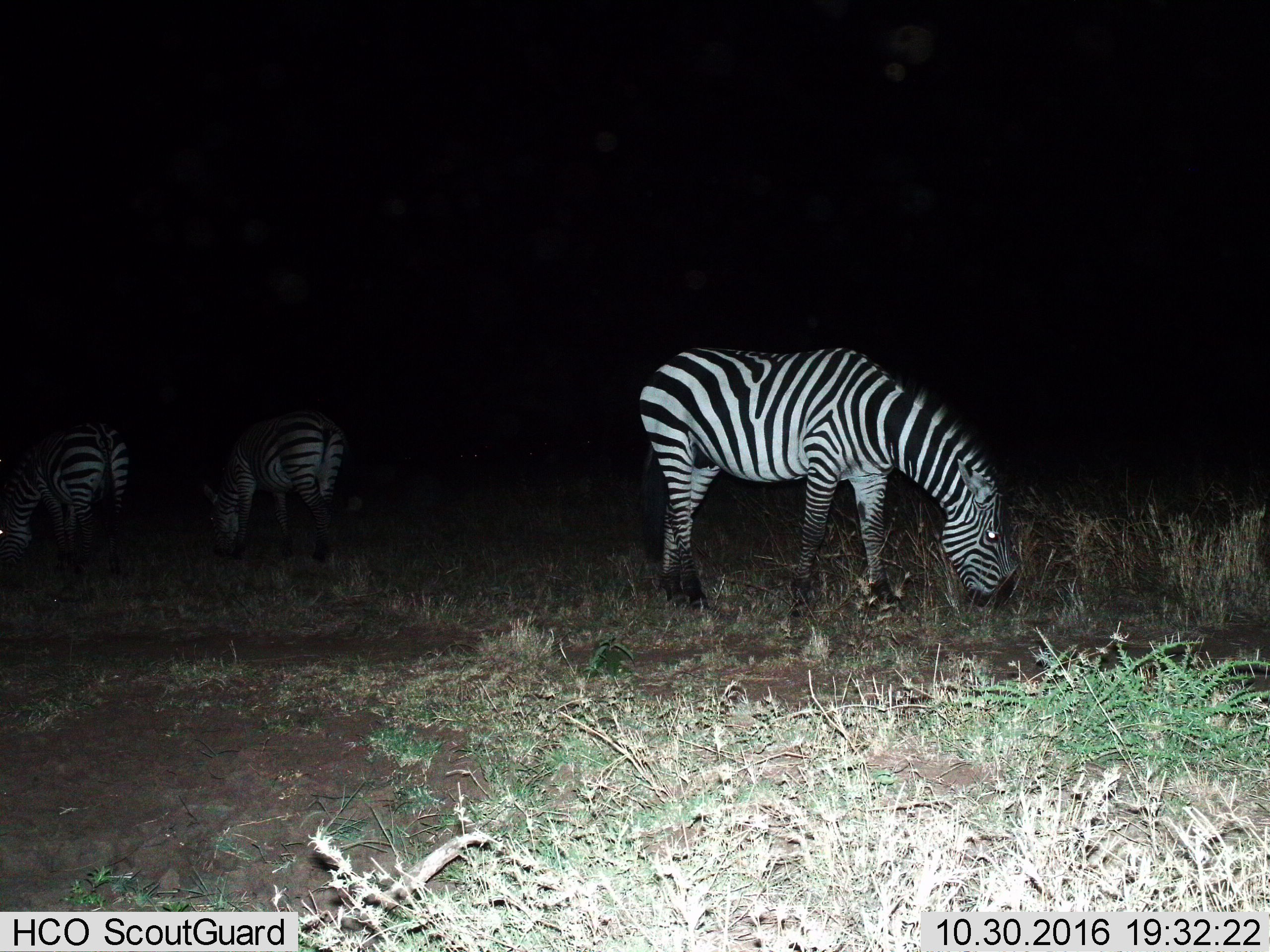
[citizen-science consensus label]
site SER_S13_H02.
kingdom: Animalia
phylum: Chordata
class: Mammalia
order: Perissodactyla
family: Equidae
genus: Equus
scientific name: Equus quagga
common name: plains zebra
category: zebraplains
Zebraplains (plains zebra) (Equus quagga), count 3. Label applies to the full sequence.